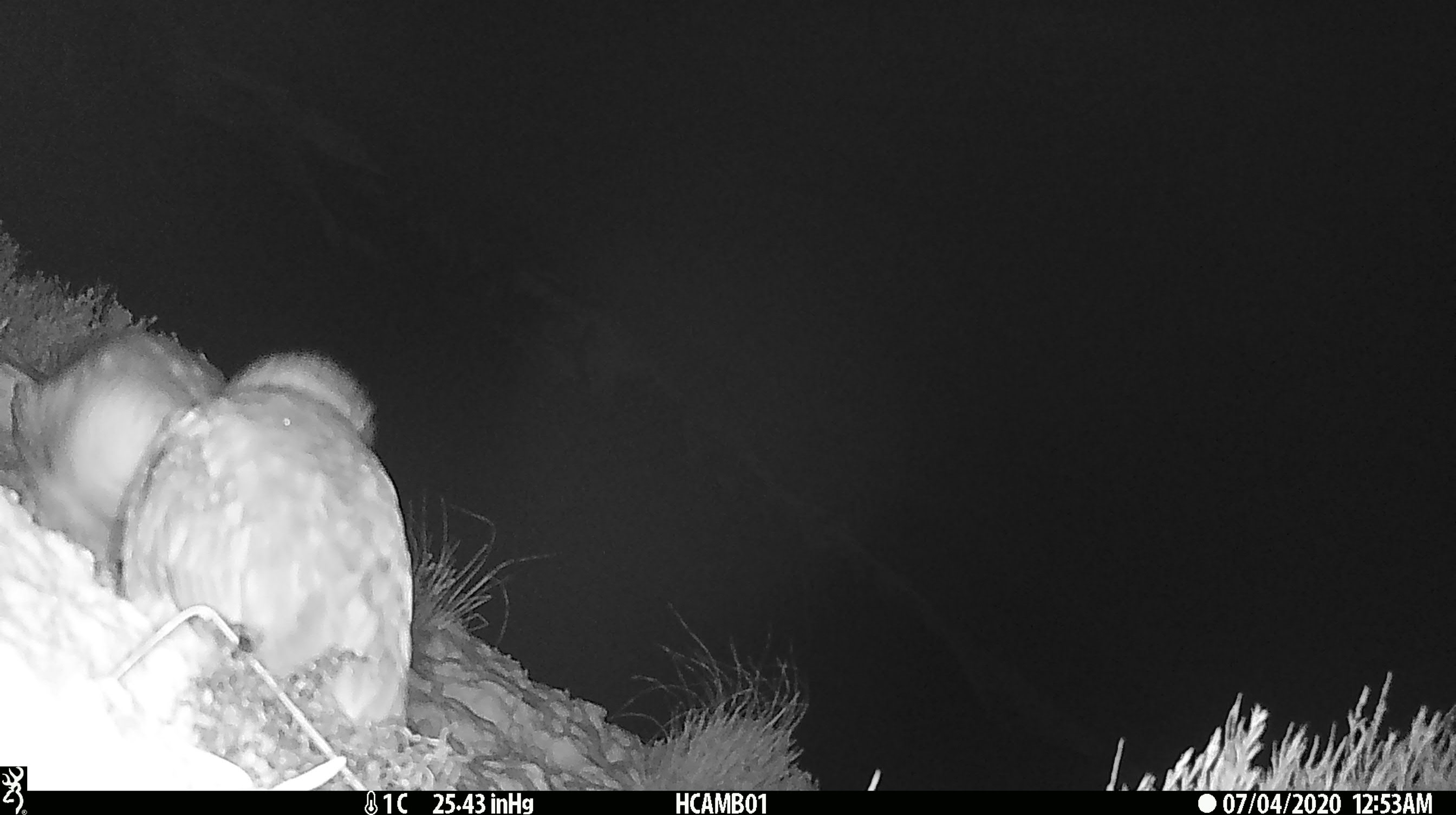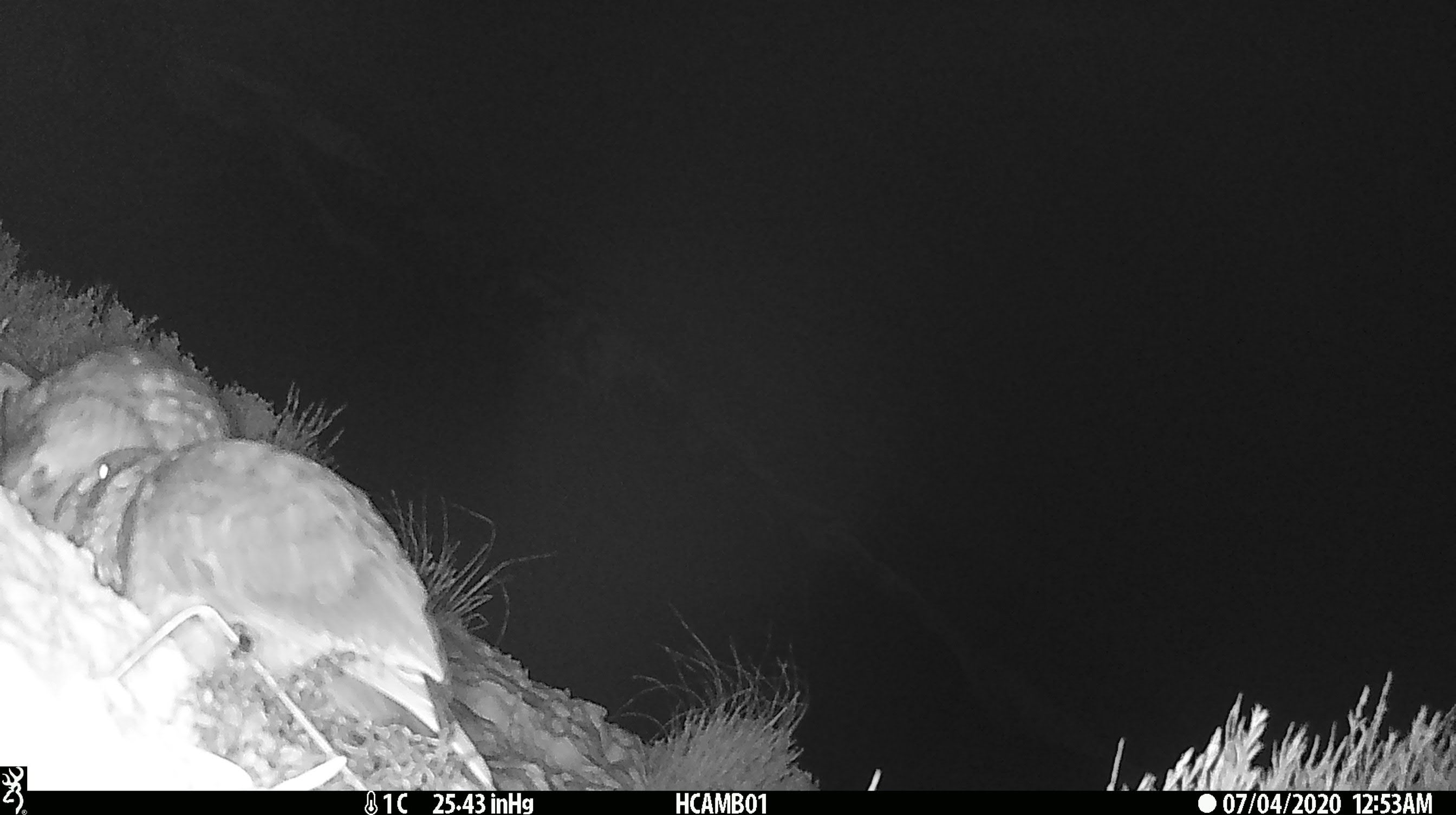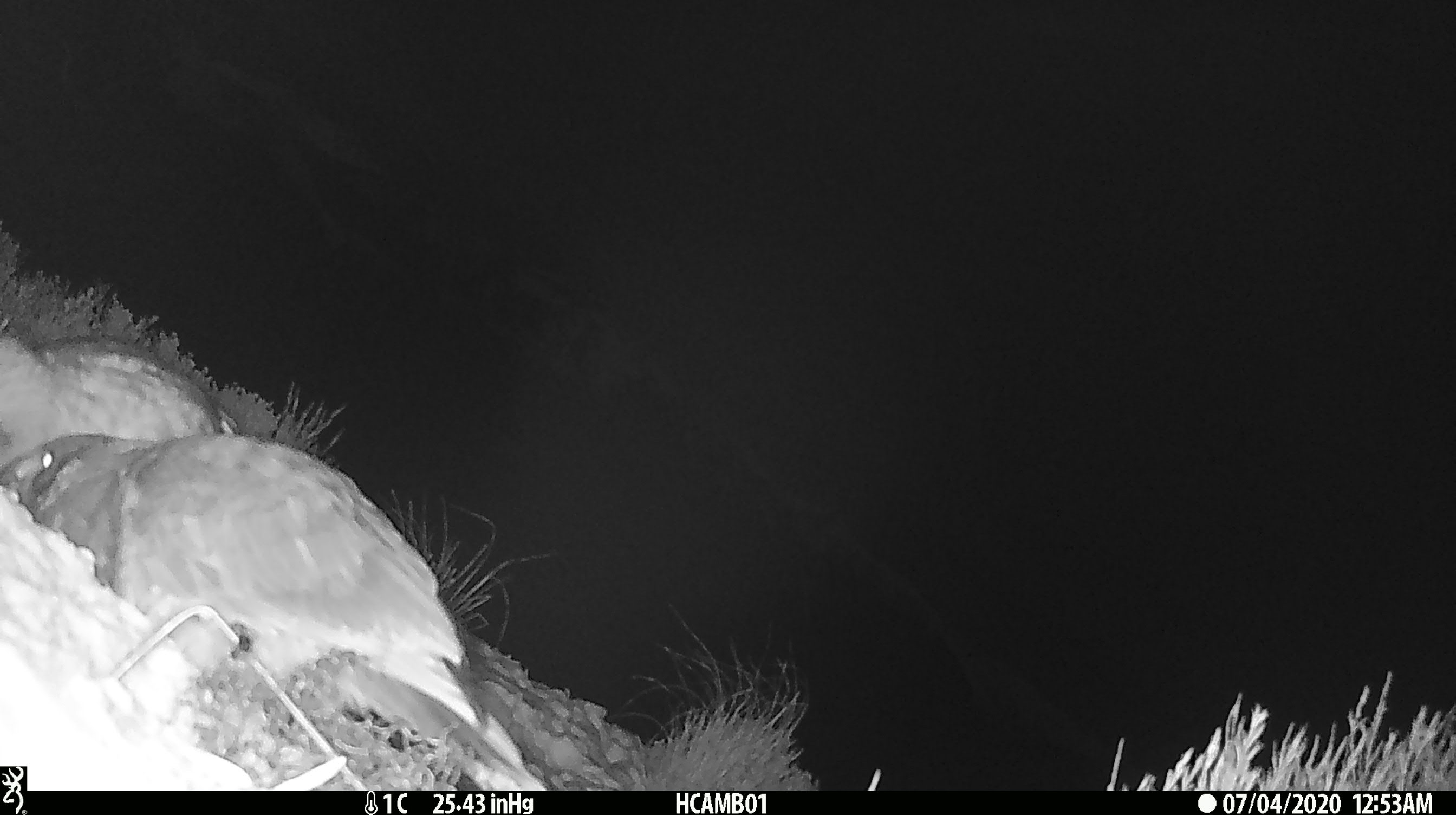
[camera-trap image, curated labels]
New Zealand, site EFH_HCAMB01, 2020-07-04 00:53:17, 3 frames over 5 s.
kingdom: Animalia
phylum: Chordata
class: Aves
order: Psittaciformes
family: Strigopidae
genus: Nestor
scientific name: Nestor notabilis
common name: kea